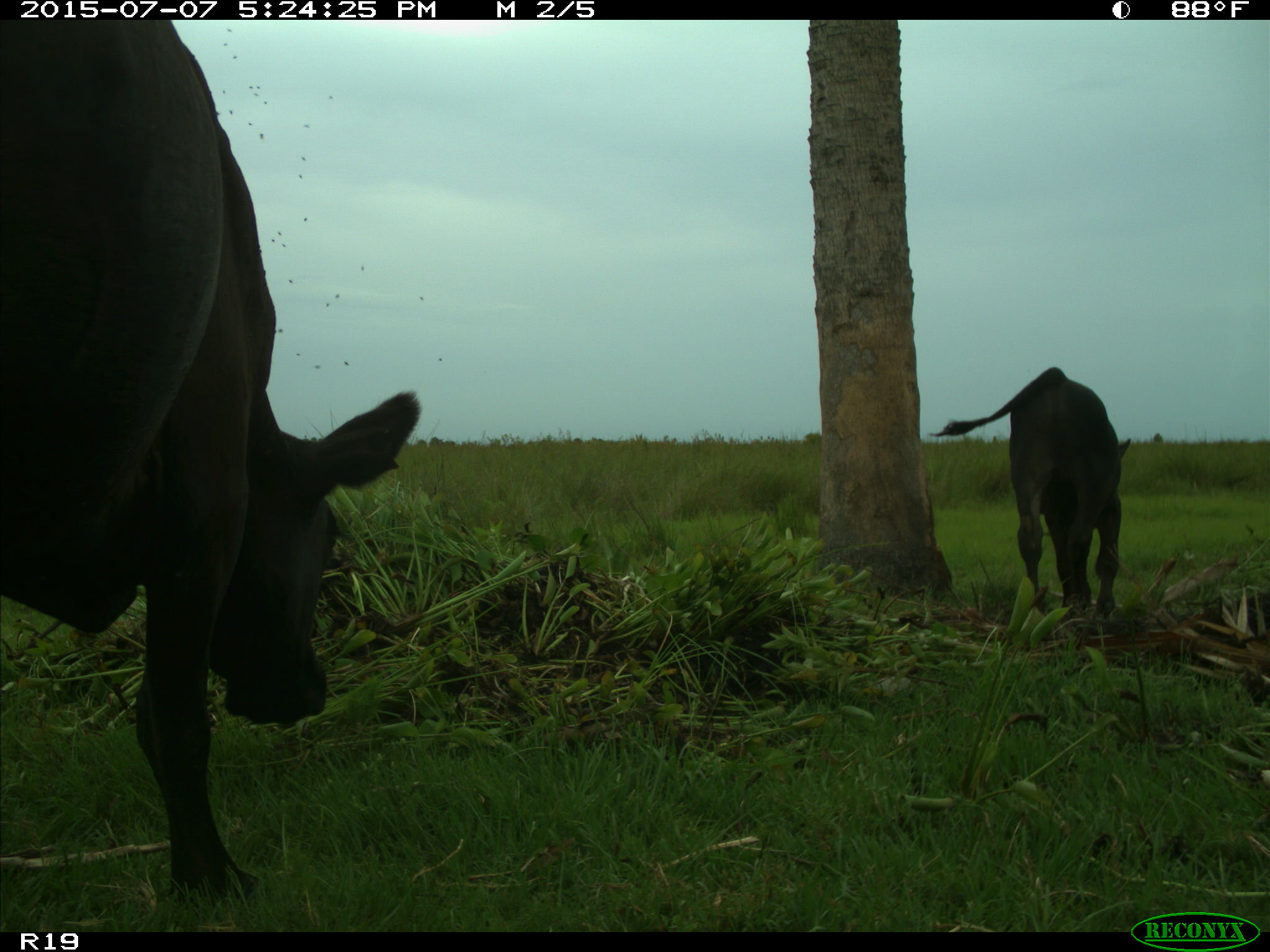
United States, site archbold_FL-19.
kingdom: Animalia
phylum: Chordata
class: Mammalia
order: Artiodactyla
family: Bovidae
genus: Bos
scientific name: Bos taurus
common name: domestic cow